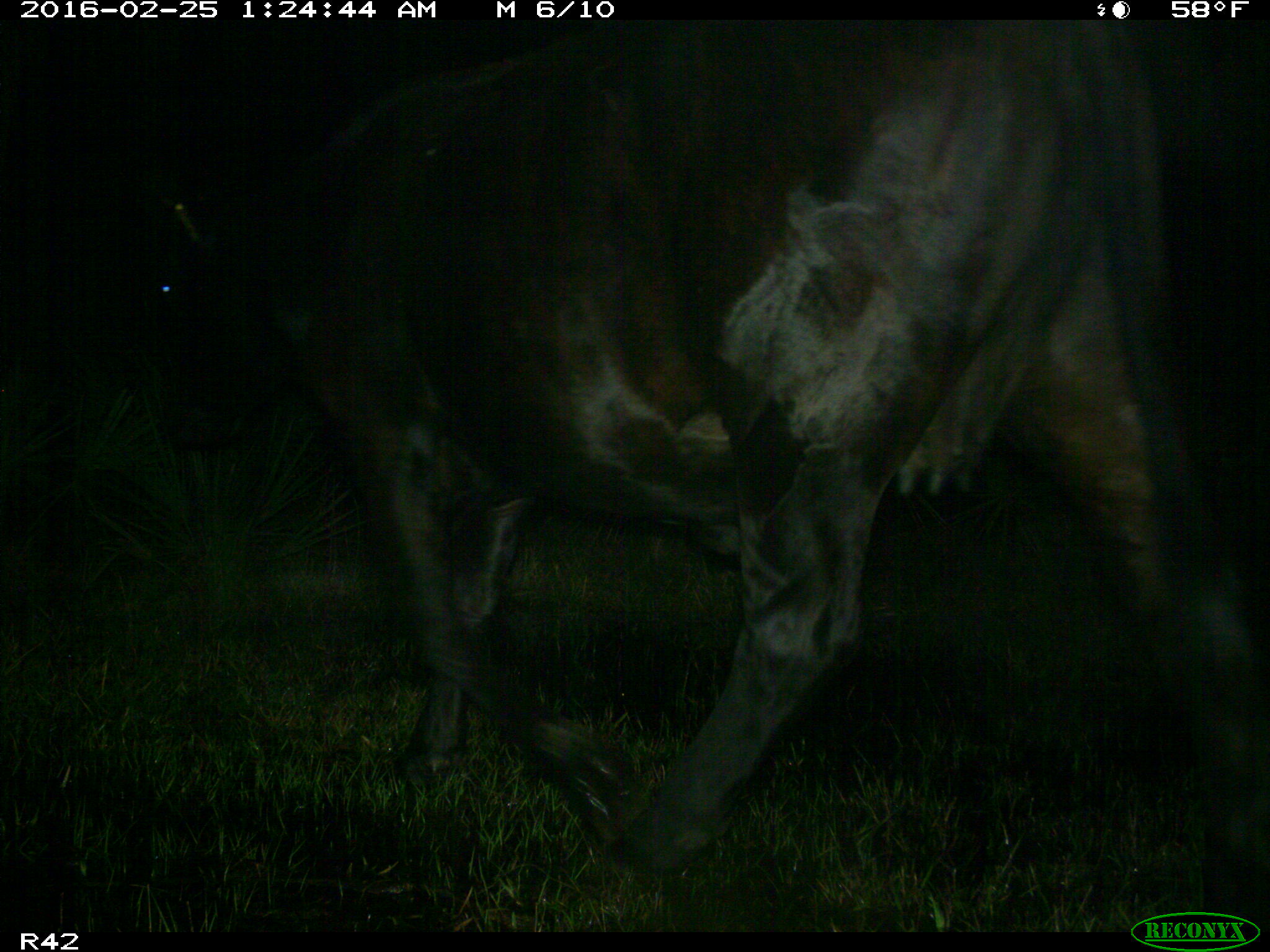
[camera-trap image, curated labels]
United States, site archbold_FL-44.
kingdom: Animalia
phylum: Chordata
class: Mammalia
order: Artiodactyla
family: Bovidae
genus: Bos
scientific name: Bos taurus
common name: domestic cow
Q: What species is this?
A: Bos taurus (domestic cow).